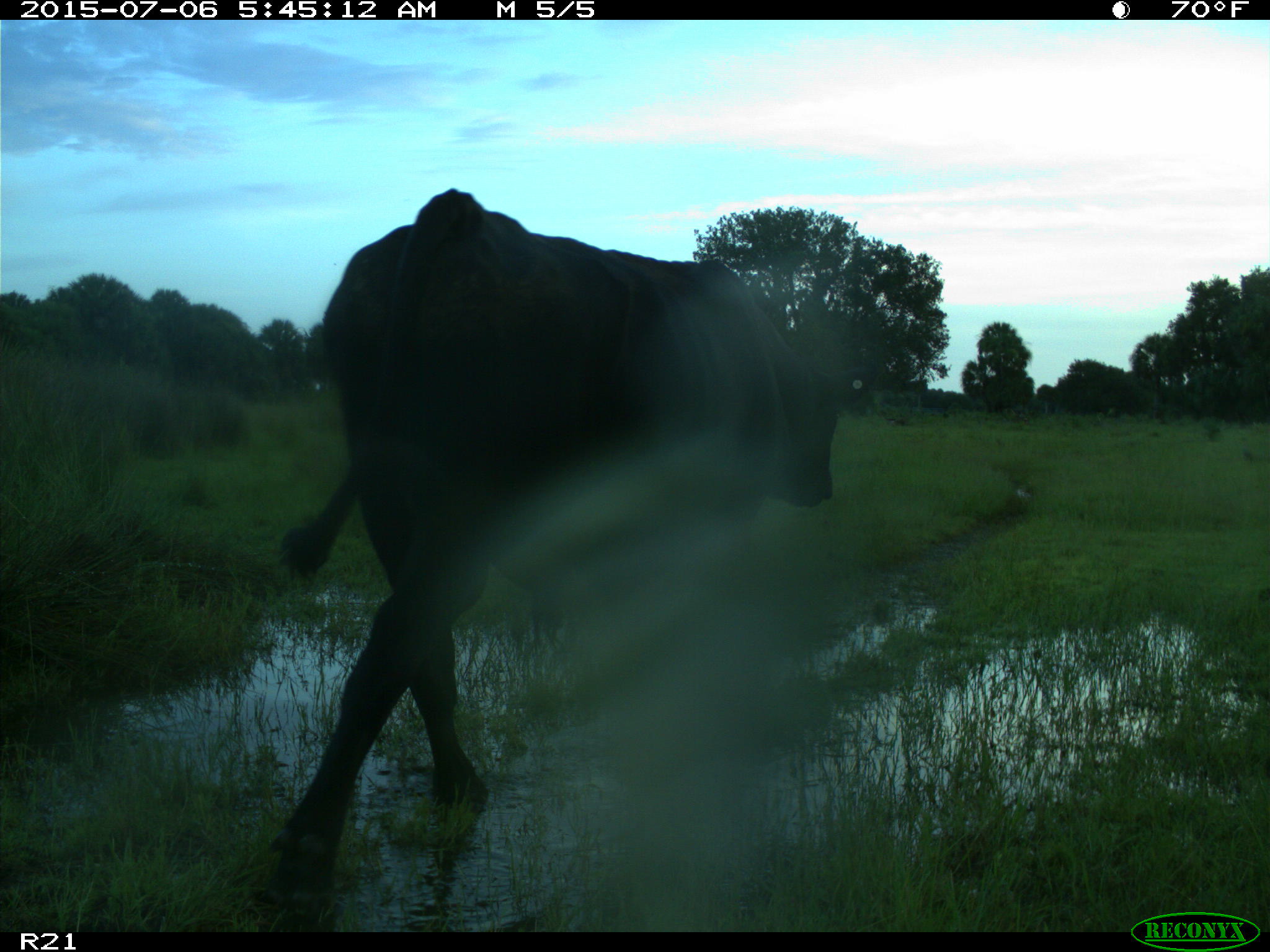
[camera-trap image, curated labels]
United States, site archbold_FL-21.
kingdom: Animalia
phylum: Chordata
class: Mammalia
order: Artiodactyla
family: Bovidae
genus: Bos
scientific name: Bos taurus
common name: domestic cow